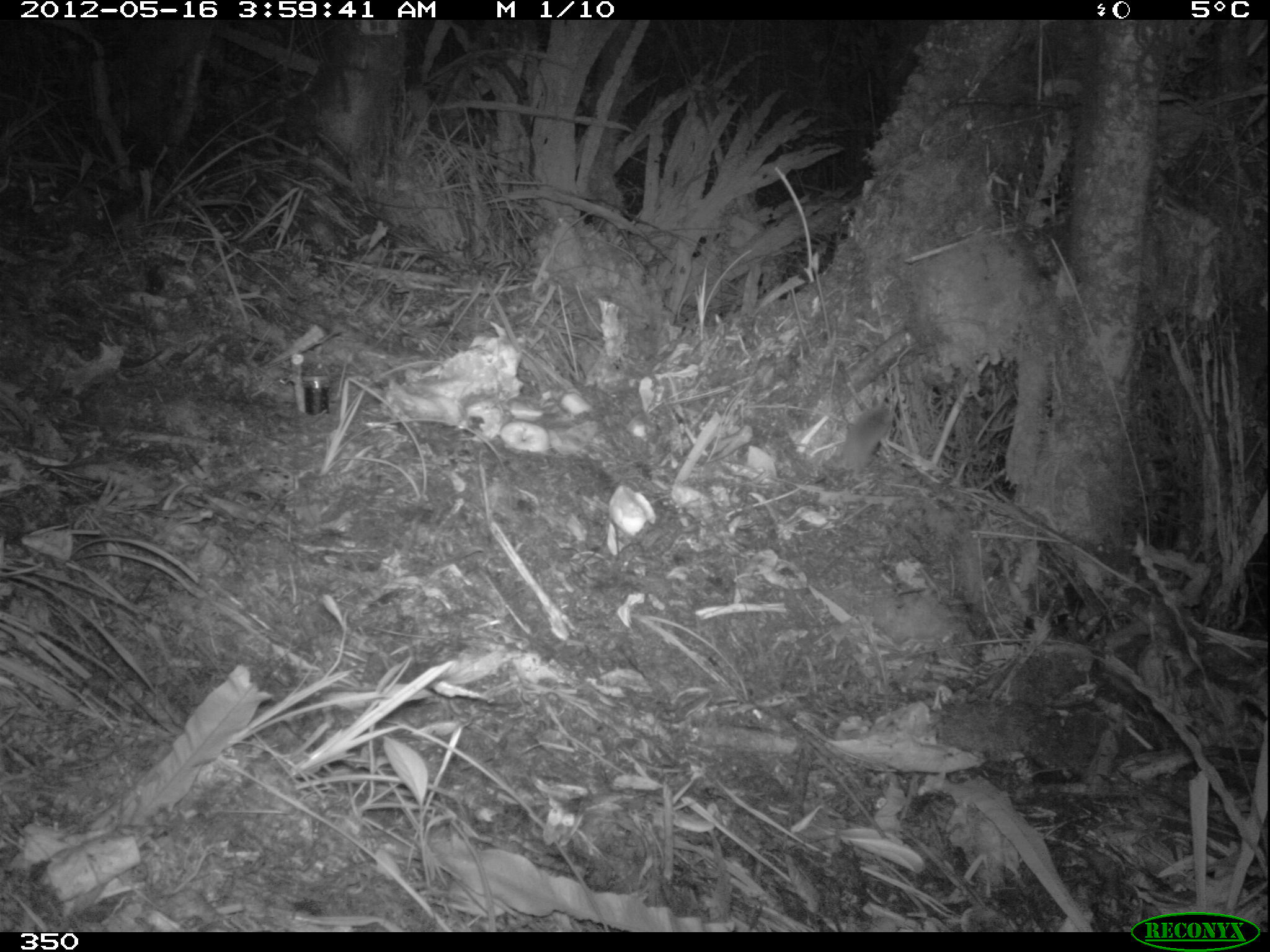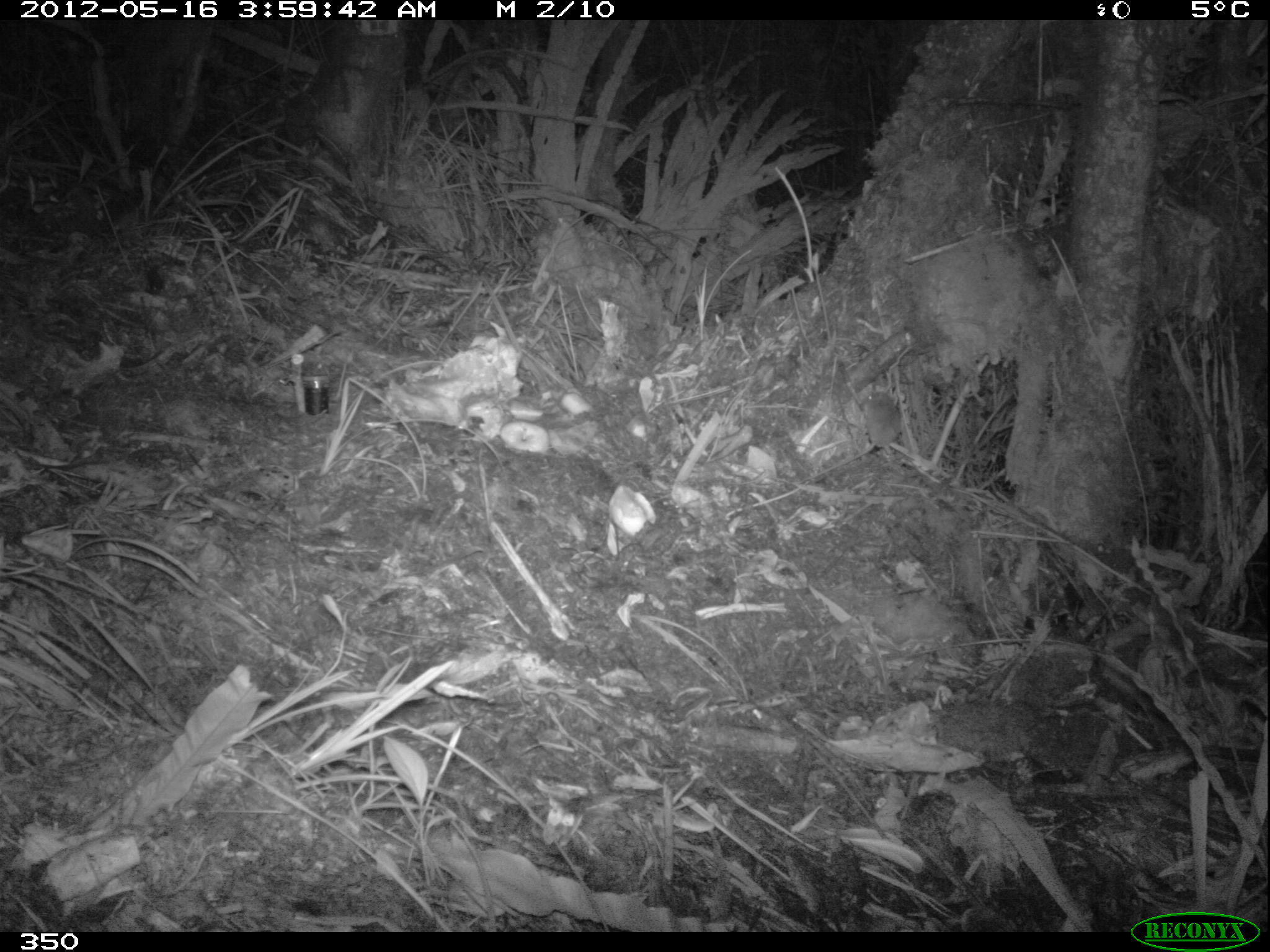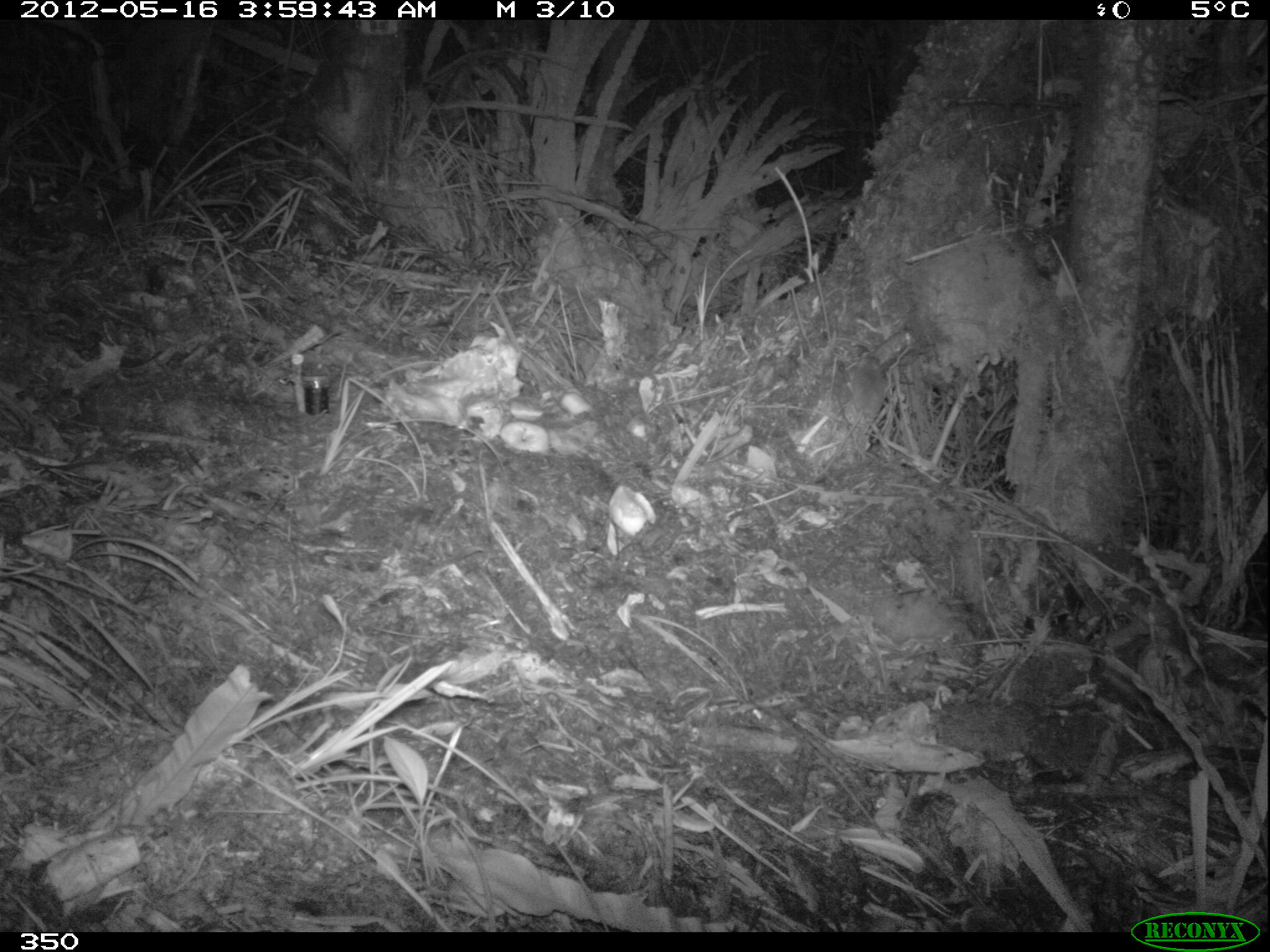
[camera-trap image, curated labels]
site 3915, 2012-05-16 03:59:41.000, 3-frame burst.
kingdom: Animalia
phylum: Chordata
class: Mammalia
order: Rodentia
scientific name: Rodentia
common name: rodents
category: unknown rodent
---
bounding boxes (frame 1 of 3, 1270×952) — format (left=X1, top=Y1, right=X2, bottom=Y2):
unknown rodent: (left=835, top=403, right=891, bottom=482)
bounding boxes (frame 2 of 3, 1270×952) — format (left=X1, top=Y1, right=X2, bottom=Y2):
unknown rodent: (left=802, top=389, right=902, bottom=481)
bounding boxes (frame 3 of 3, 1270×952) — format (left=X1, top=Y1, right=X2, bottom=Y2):
unknown rodent: (left=814, top=352, right=886, bottom=480)